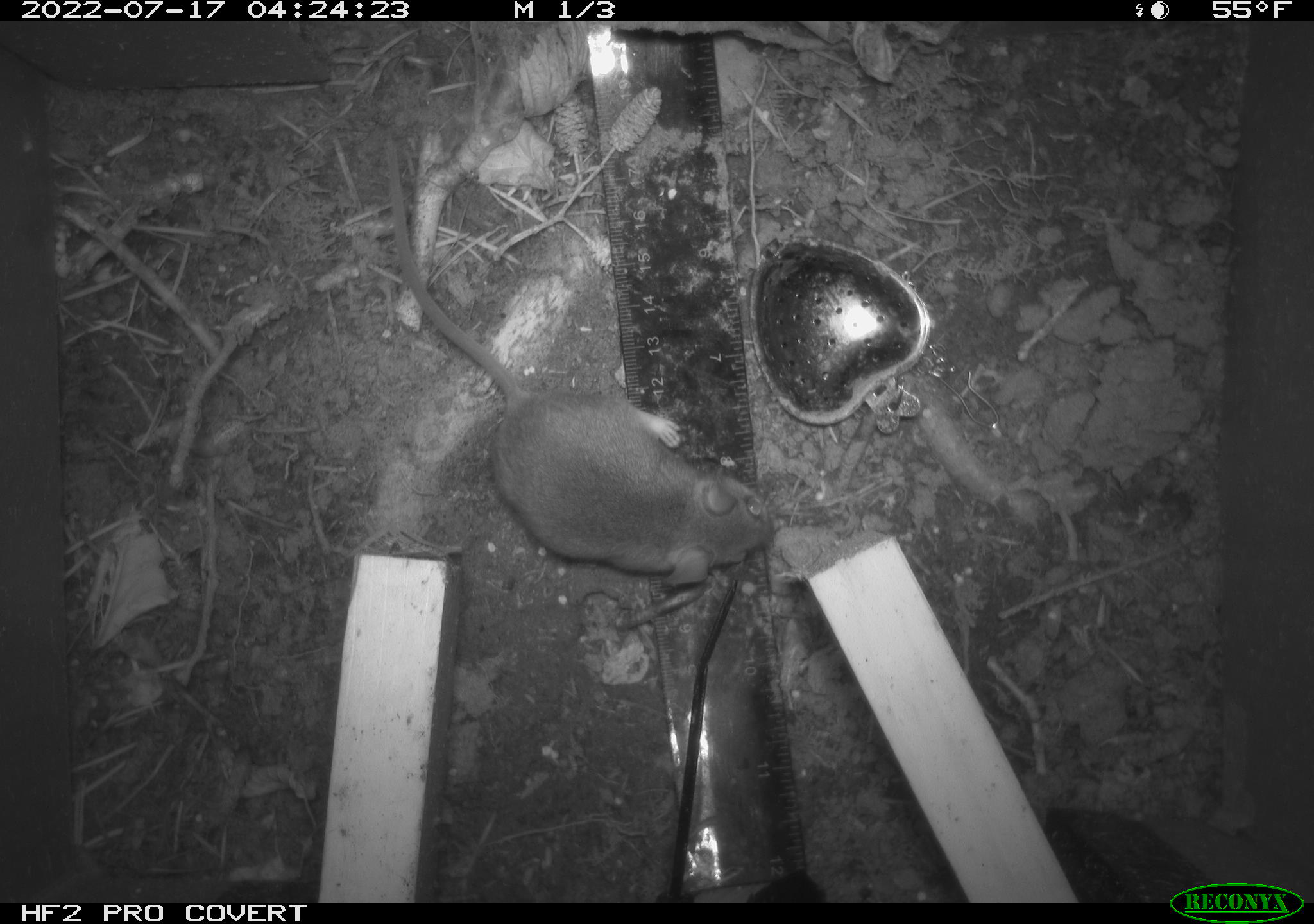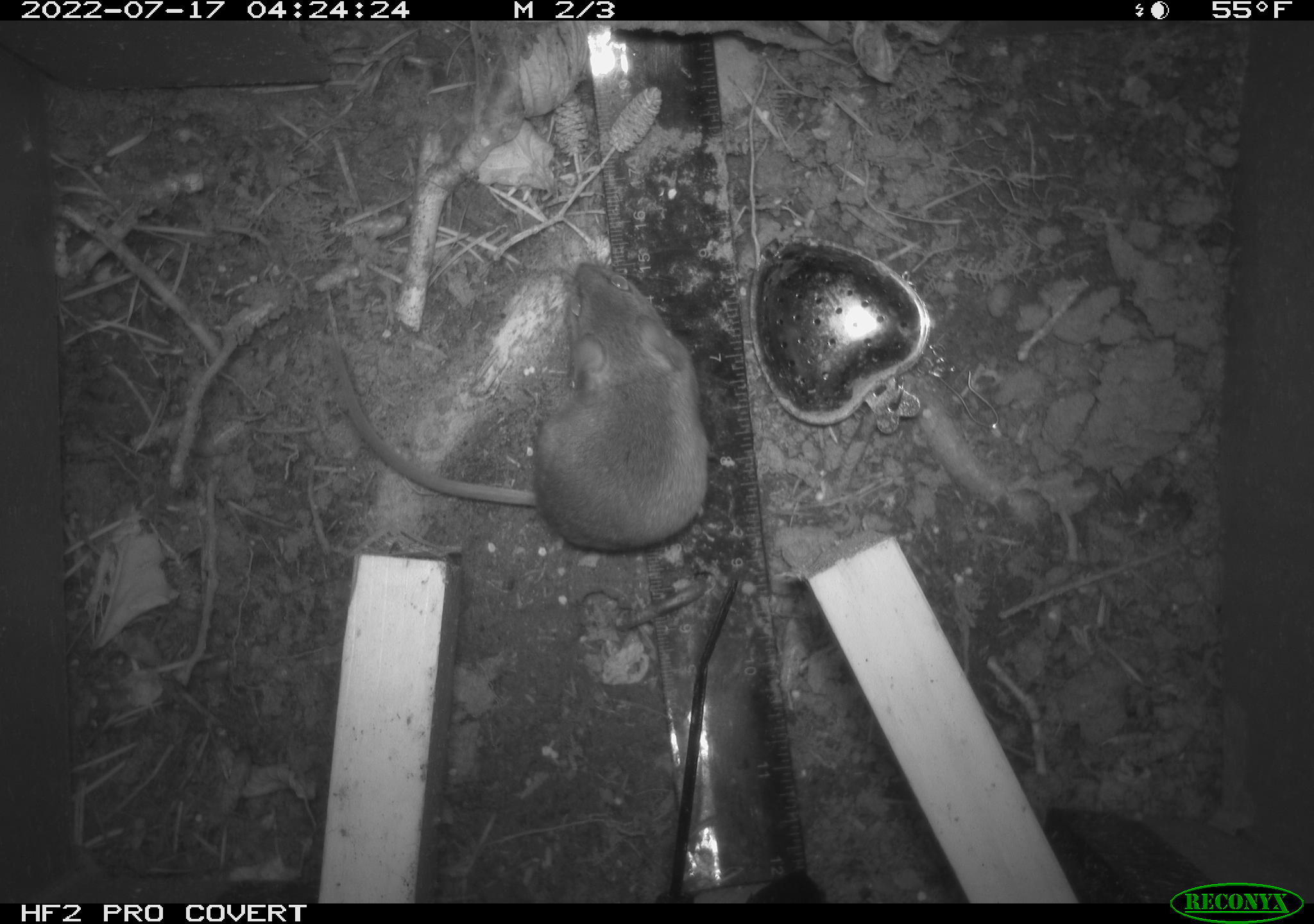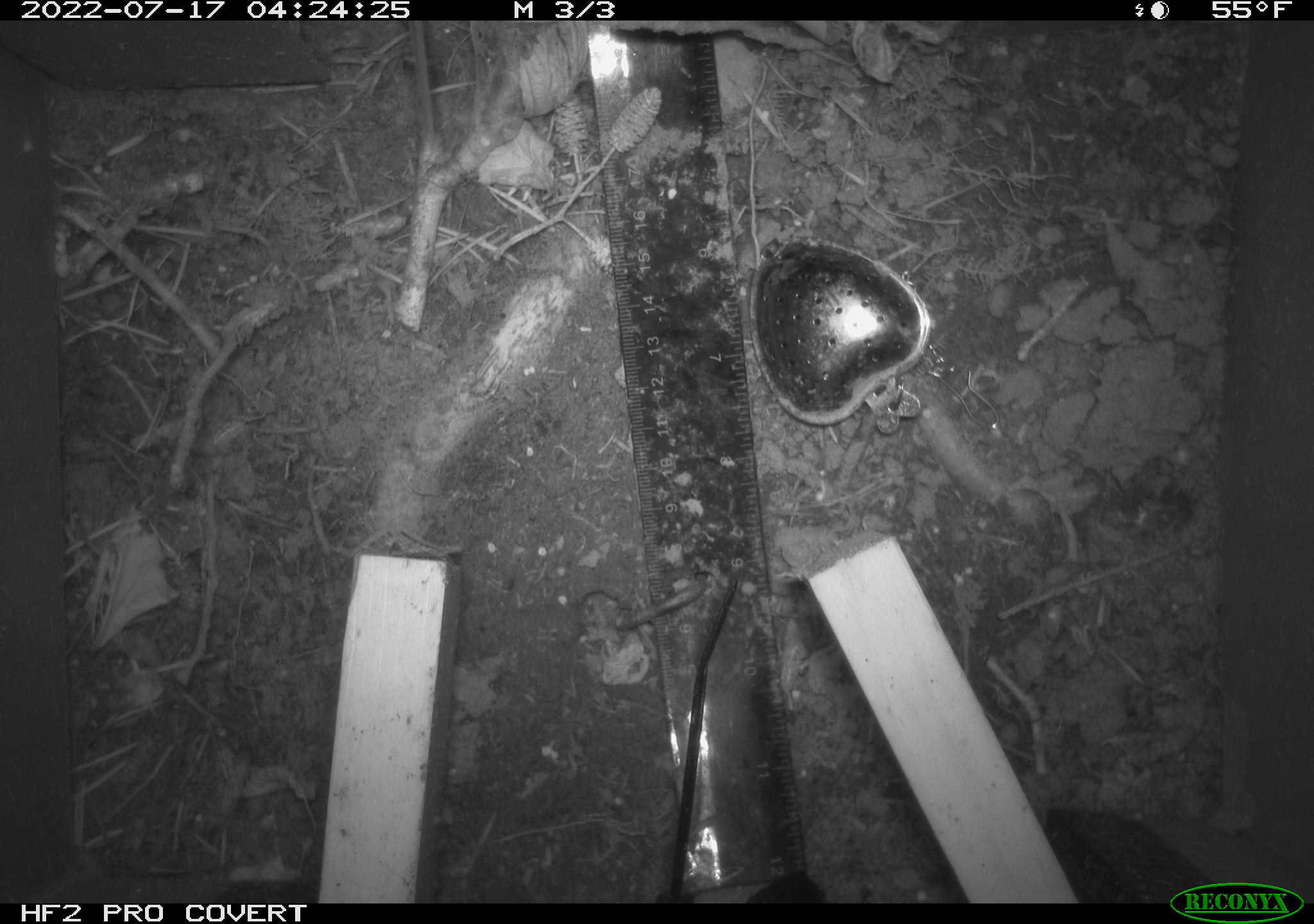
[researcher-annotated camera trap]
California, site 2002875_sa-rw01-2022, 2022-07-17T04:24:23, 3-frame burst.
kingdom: Animalia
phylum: Chordata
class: Mammalia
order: Rodentia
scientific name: Rodentia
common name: mouse species